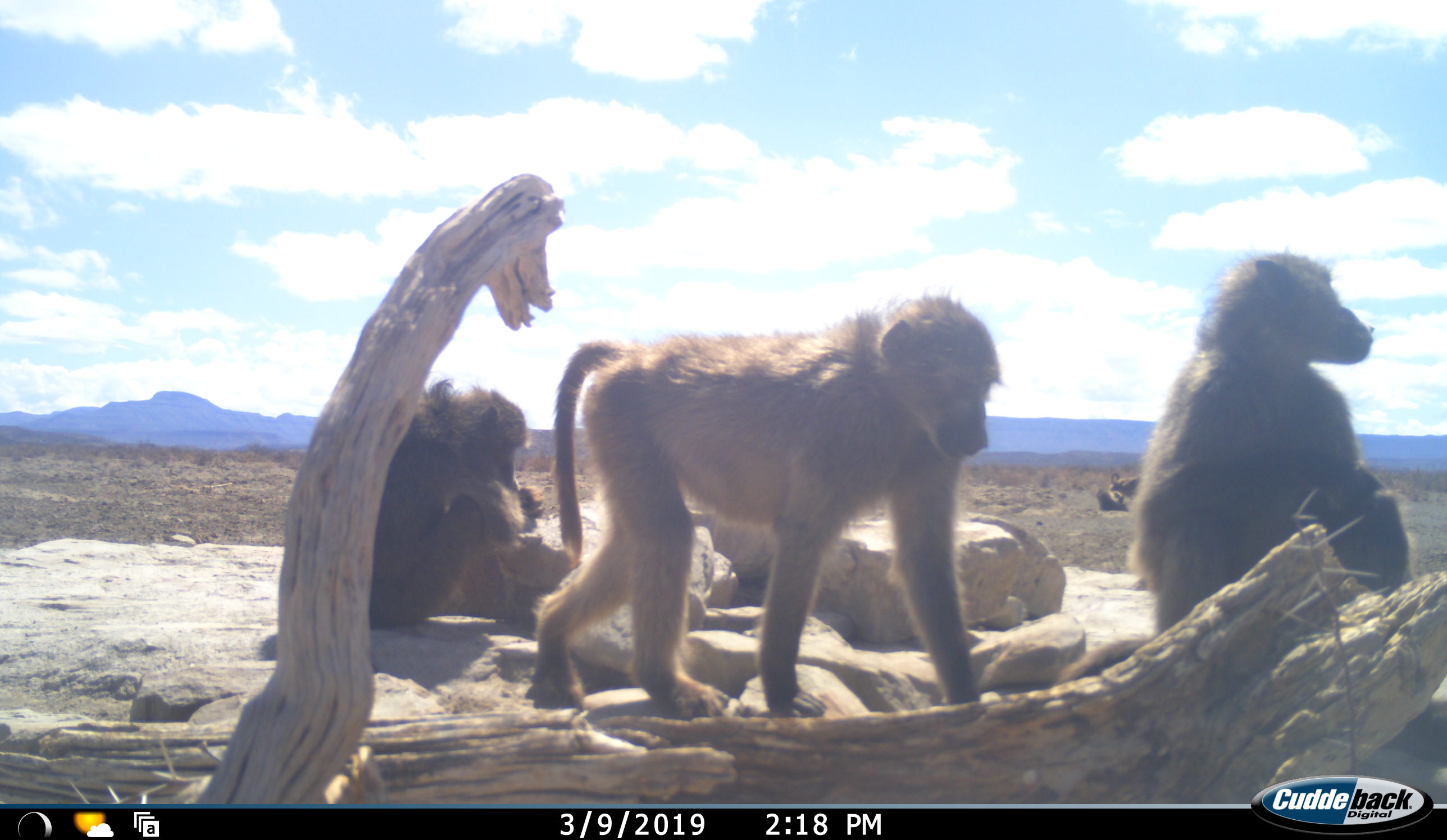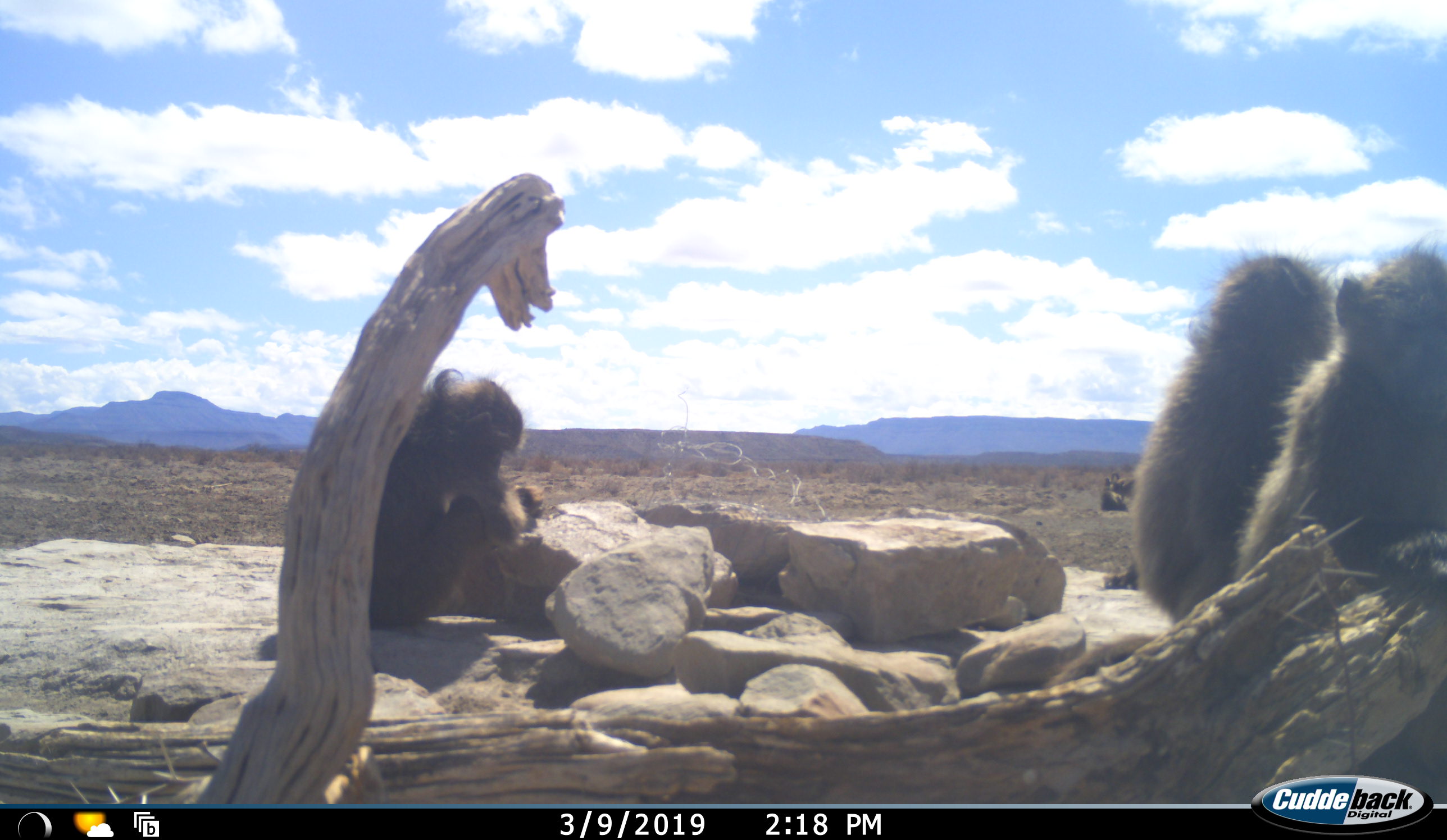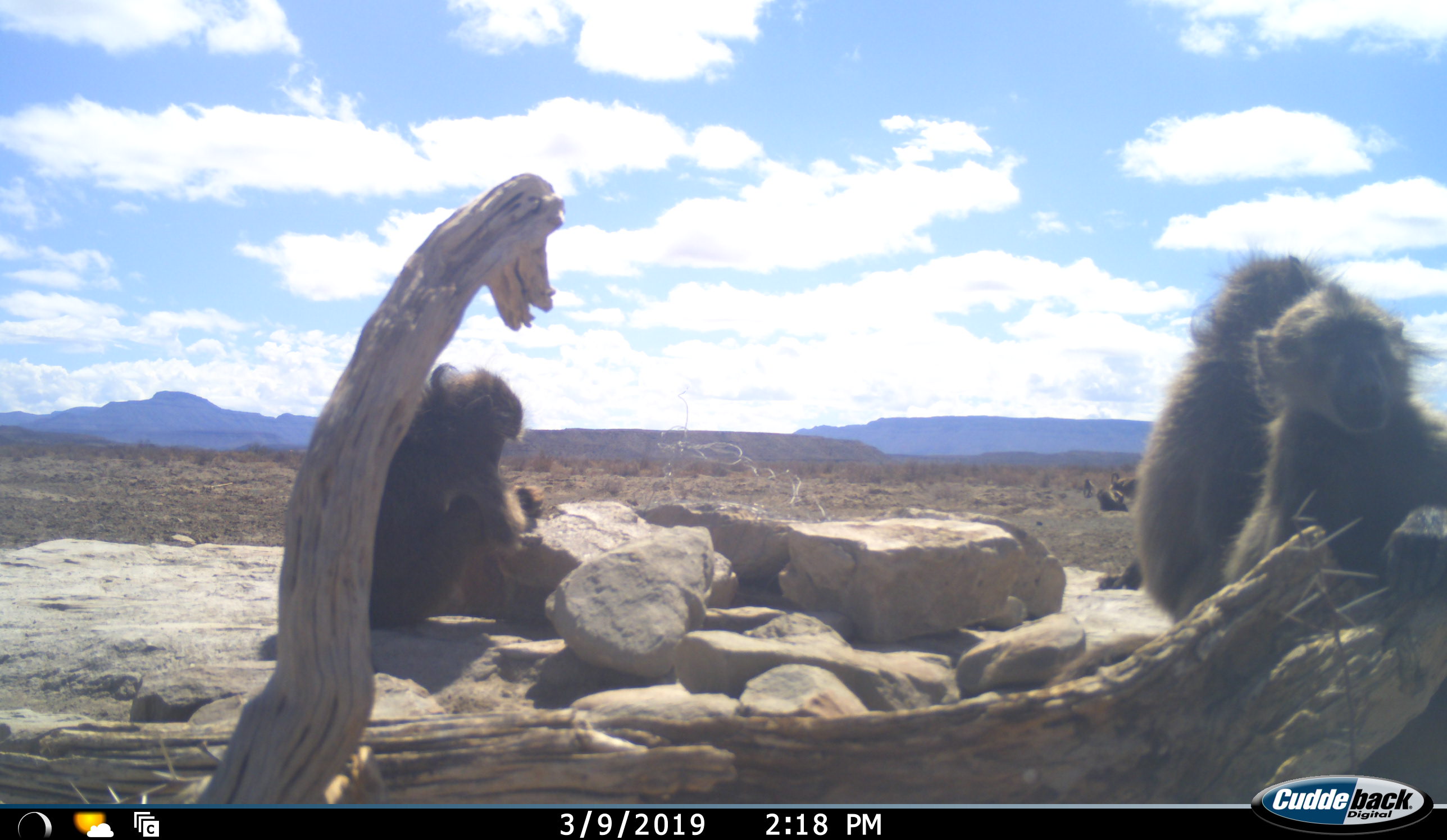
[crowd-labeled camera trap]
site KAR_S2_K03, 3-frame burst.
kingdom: Animalia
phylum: Chordata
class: Mammalia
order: Primates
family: Cercopithecidae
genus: Papio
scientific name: Papio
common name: baboon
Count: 5.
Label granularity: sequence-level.